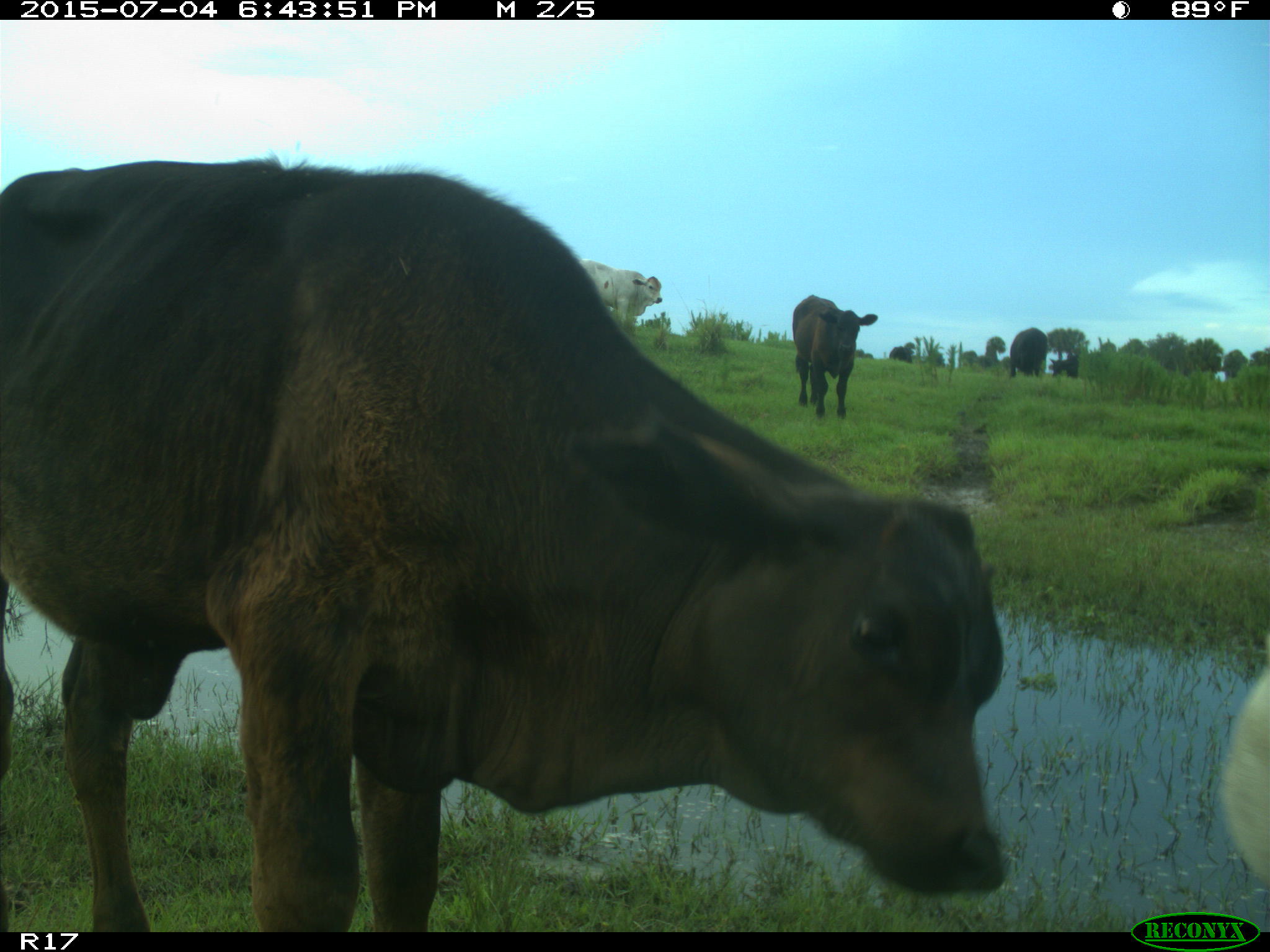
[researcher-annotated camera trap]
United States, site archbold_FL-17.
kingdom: Animalia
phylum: Chordata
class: Mammalia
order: Artiodactyla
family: Bovidae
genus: Bos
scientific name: Bos taurus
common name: domestic cow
Bos taurus (domestic cow).